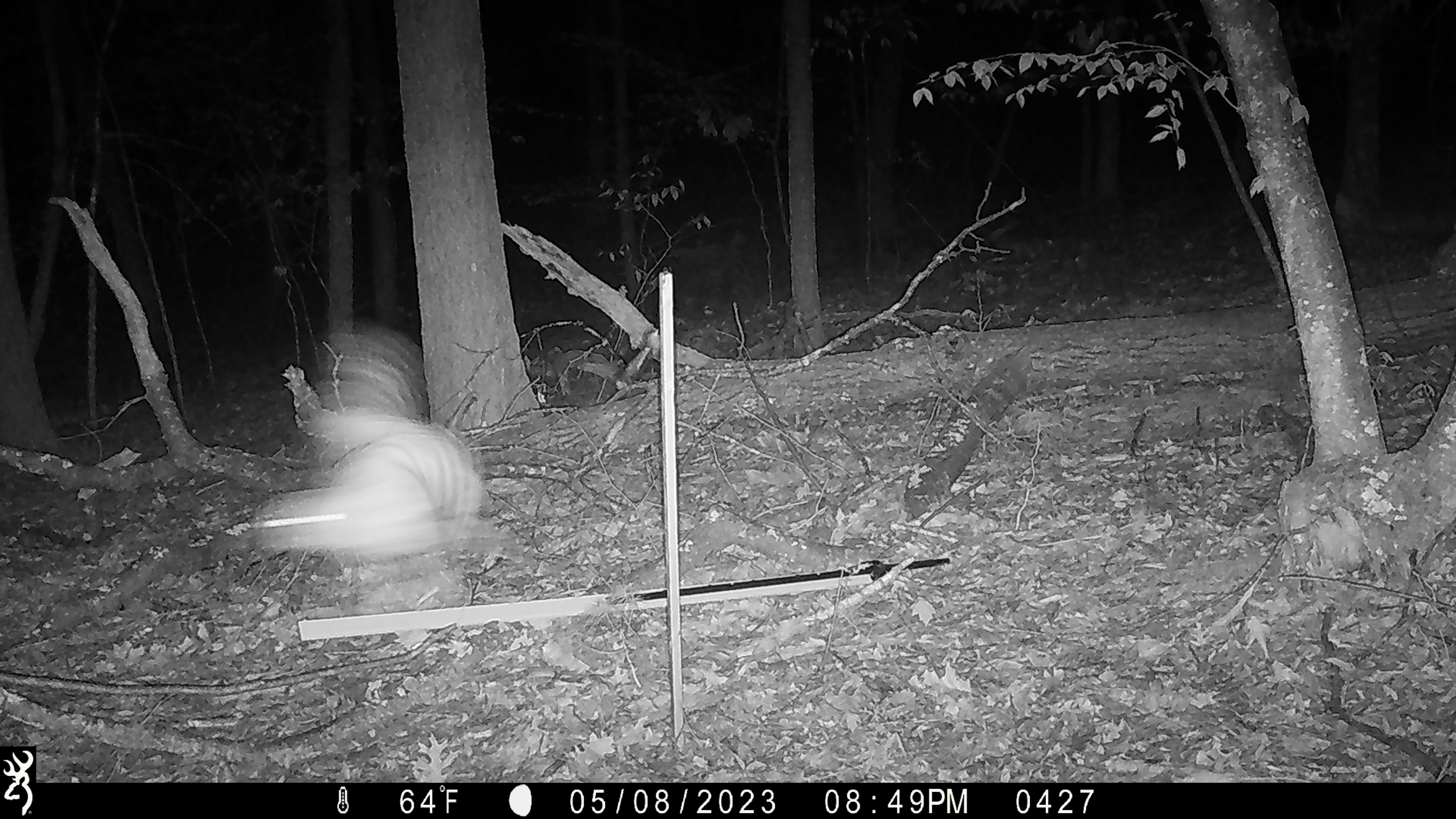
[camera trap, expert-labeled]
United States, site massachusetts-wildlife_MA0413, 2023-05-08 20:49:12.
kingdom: Animalia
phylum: Chordata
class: Aves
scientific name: Aves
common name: bird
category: bird sp.